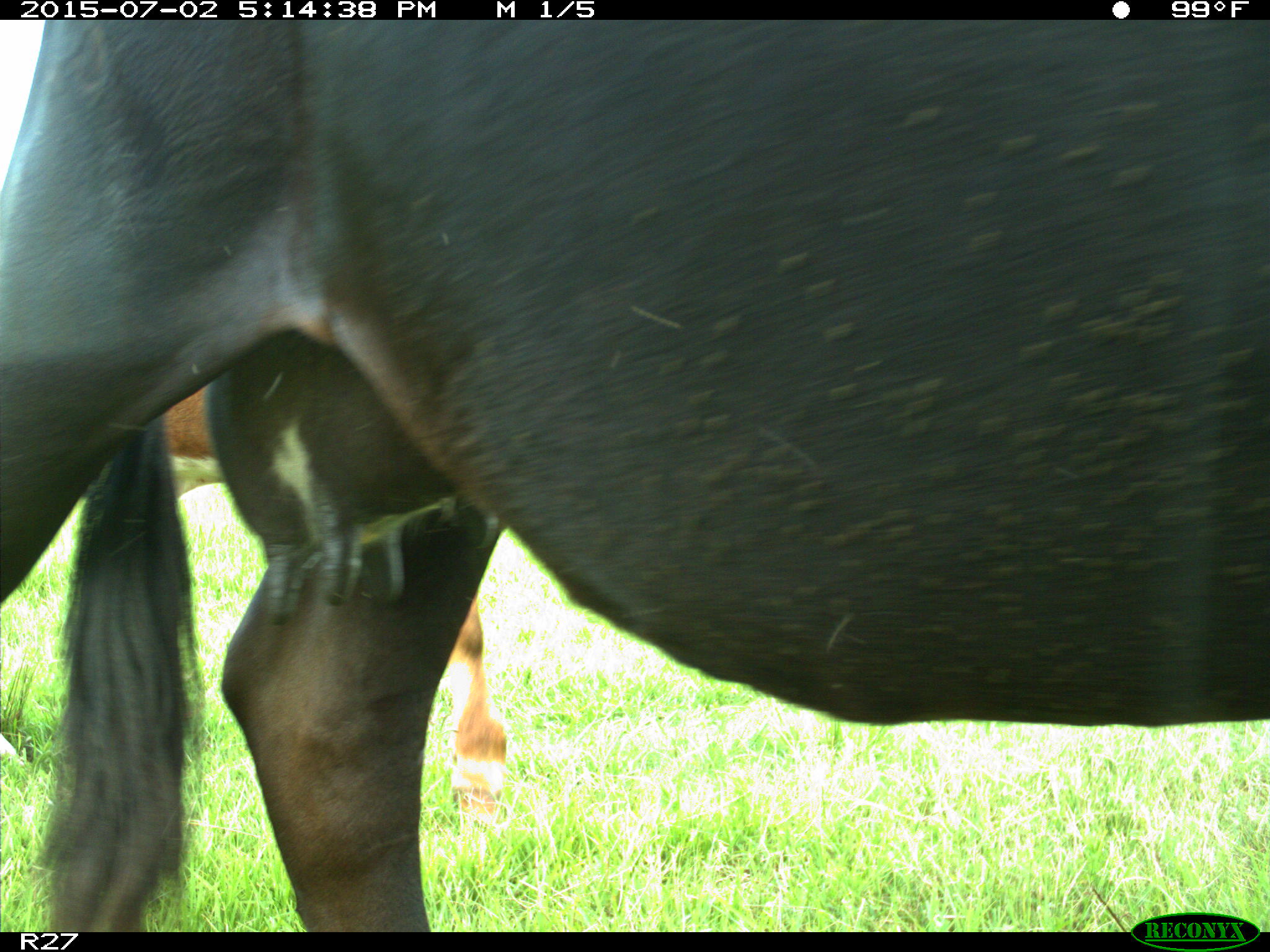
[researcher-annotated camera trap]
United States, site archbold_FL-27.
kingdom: Animalia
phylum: Chordata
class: Mammalia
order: Artiodactyla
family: Bovidae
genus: Bos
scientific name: Bos taurus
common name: domestic cow